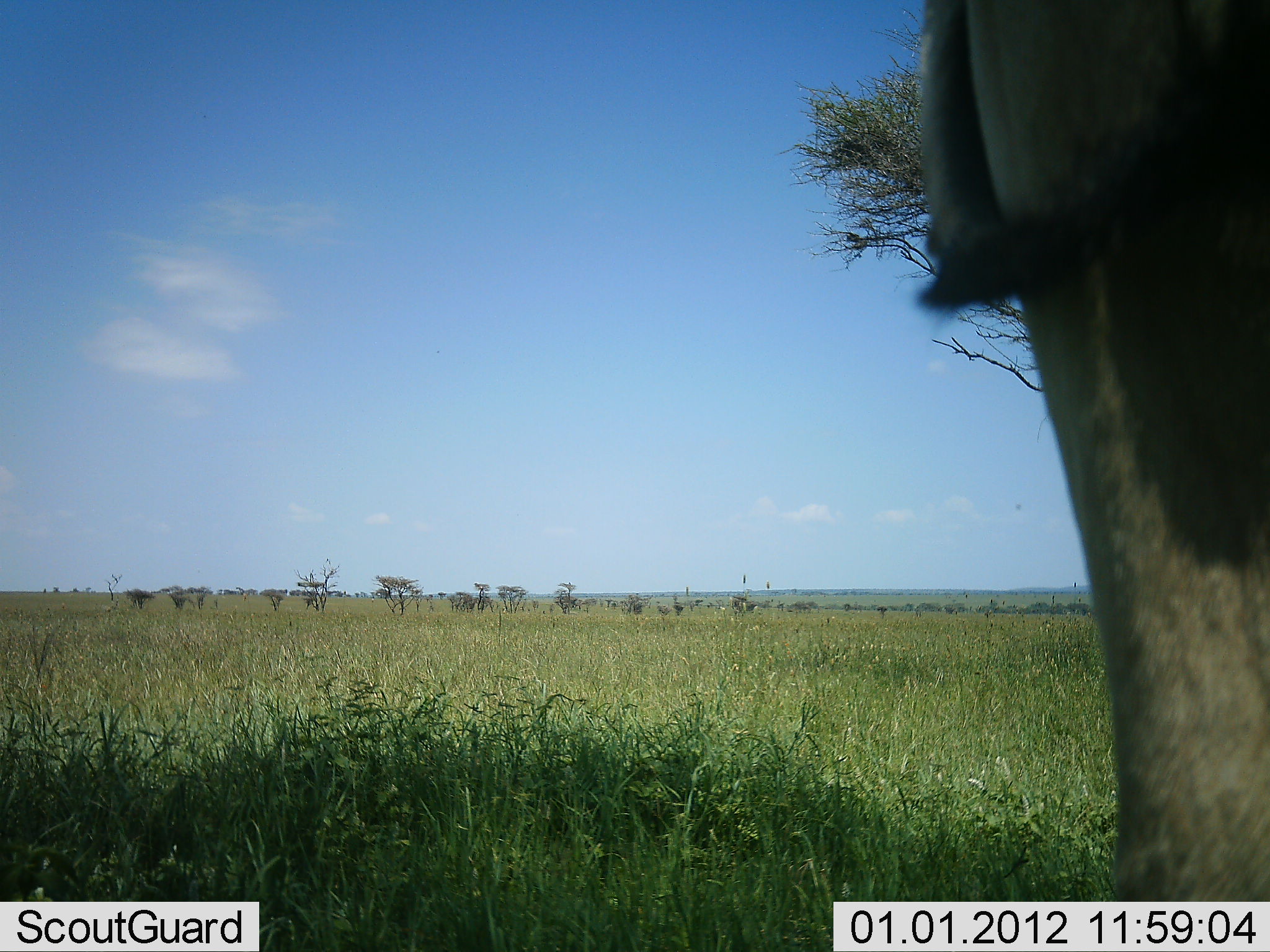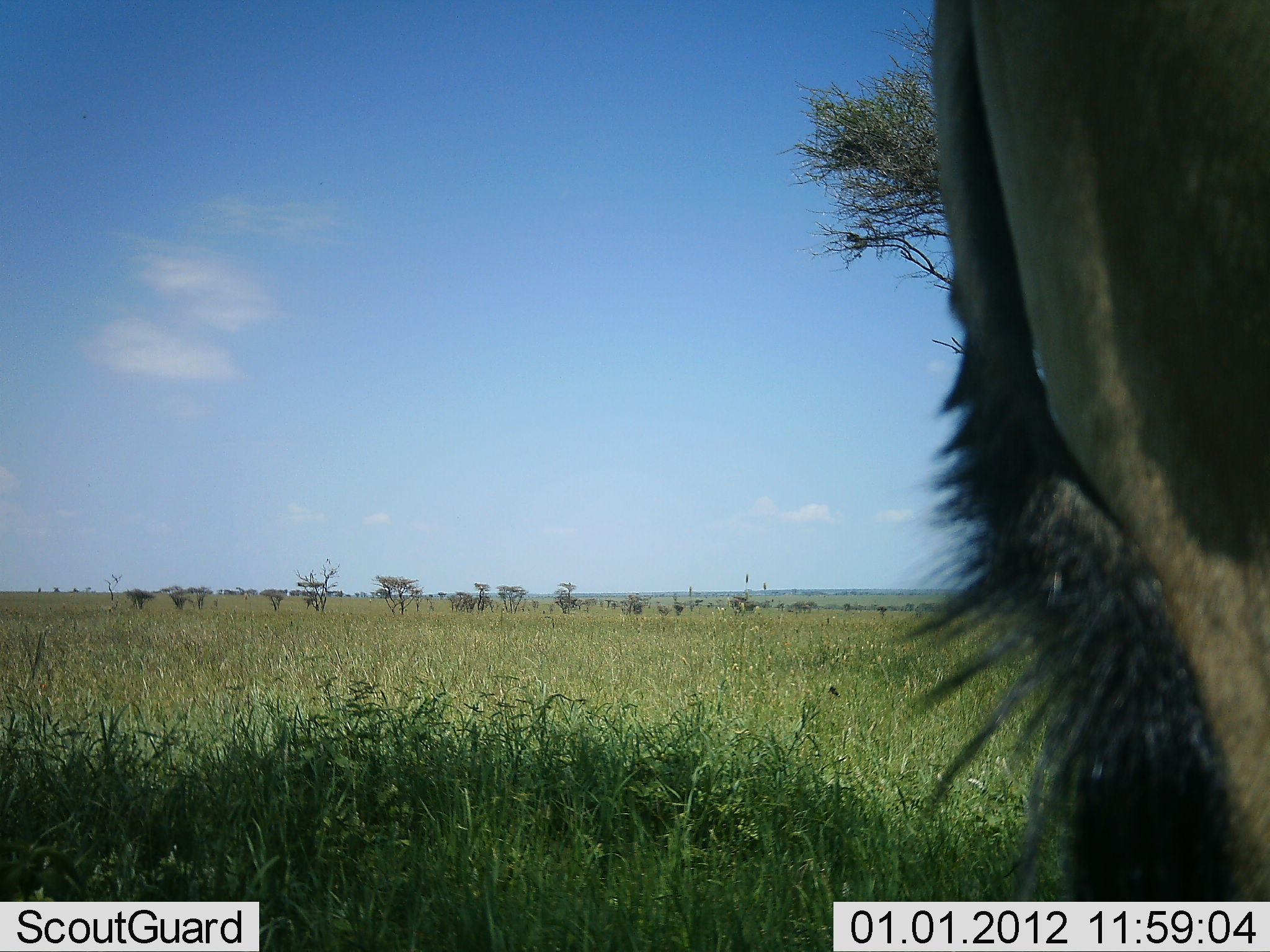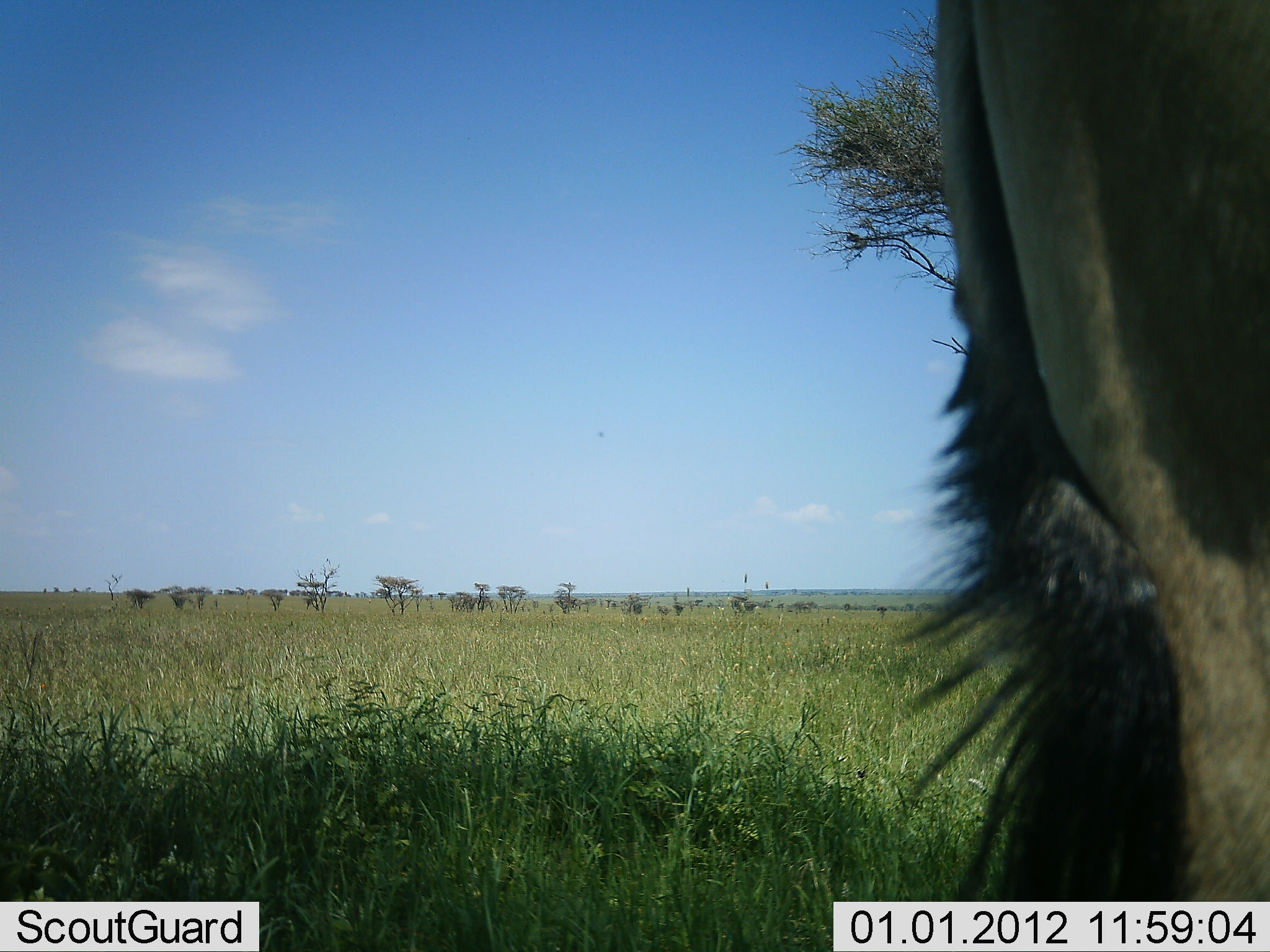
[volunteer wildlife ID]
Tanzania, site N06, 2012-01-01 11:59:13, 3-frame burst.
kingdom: Animalia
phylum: Chordata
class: Mammalia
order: Artiodactyla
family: Bovidae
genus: Connochaetes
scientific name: Connochaetes taurinus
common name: blue wildebeest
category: wildebeest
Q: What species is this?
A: Wildebeest (blue wildebeest) (Connochaetes taurinus).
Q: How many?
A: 1.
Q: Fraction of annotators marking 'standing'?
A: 91%.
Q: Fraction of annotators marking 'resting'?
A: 0%.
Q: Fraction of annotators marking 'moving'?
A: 9%.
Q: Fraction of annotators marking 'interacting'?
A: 0%.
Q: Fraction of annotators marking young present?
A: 0%.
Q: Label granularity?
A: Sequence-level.